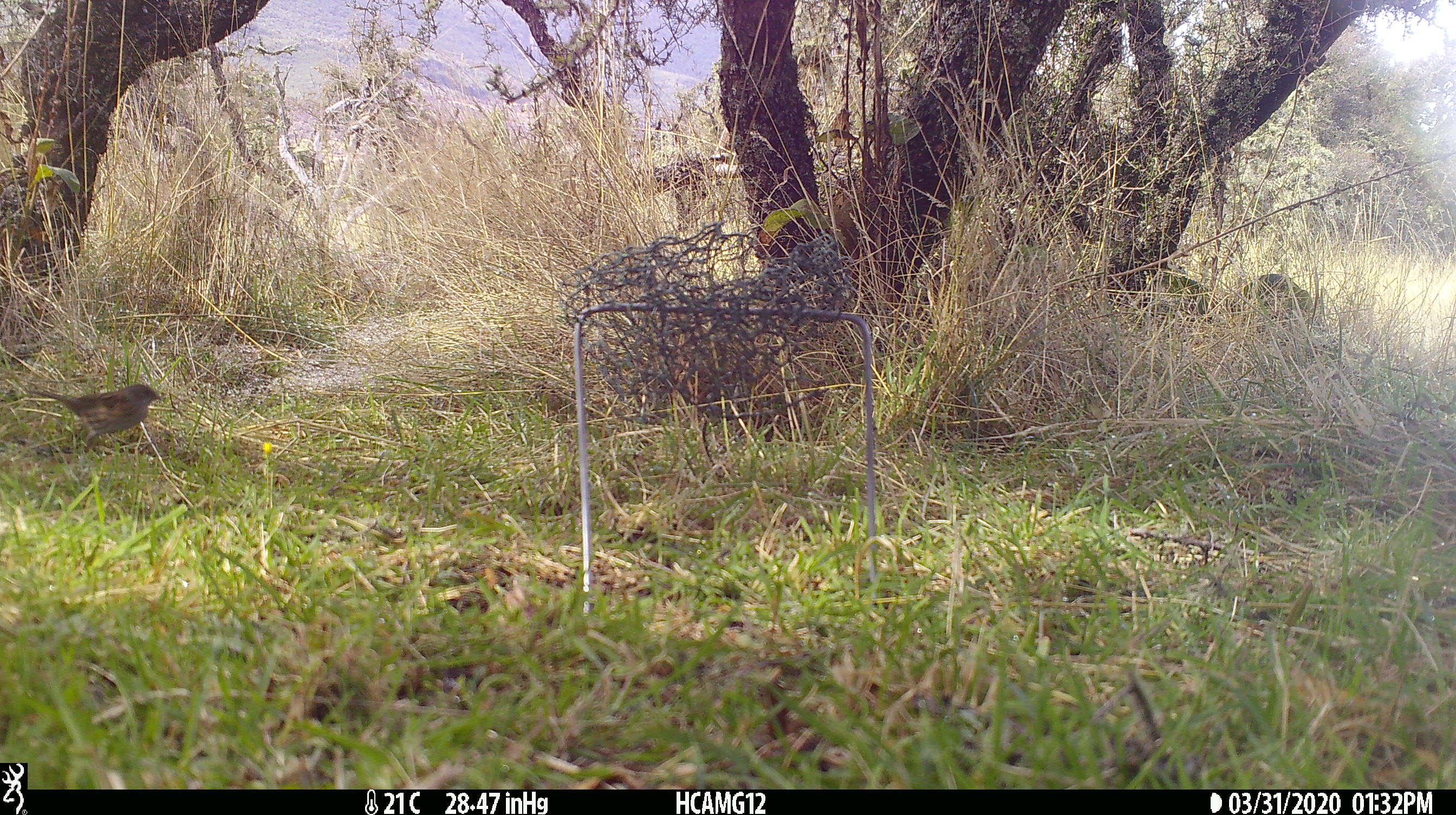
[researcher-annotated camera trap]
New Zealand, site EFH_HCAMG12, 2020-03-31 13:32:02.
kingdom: Animalia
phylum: Chordata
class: Aves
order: Passeriformes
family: Prunellidae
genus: Prunella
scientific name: Prunella modularis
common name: dunnock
Dunnock (Prunella modularis).